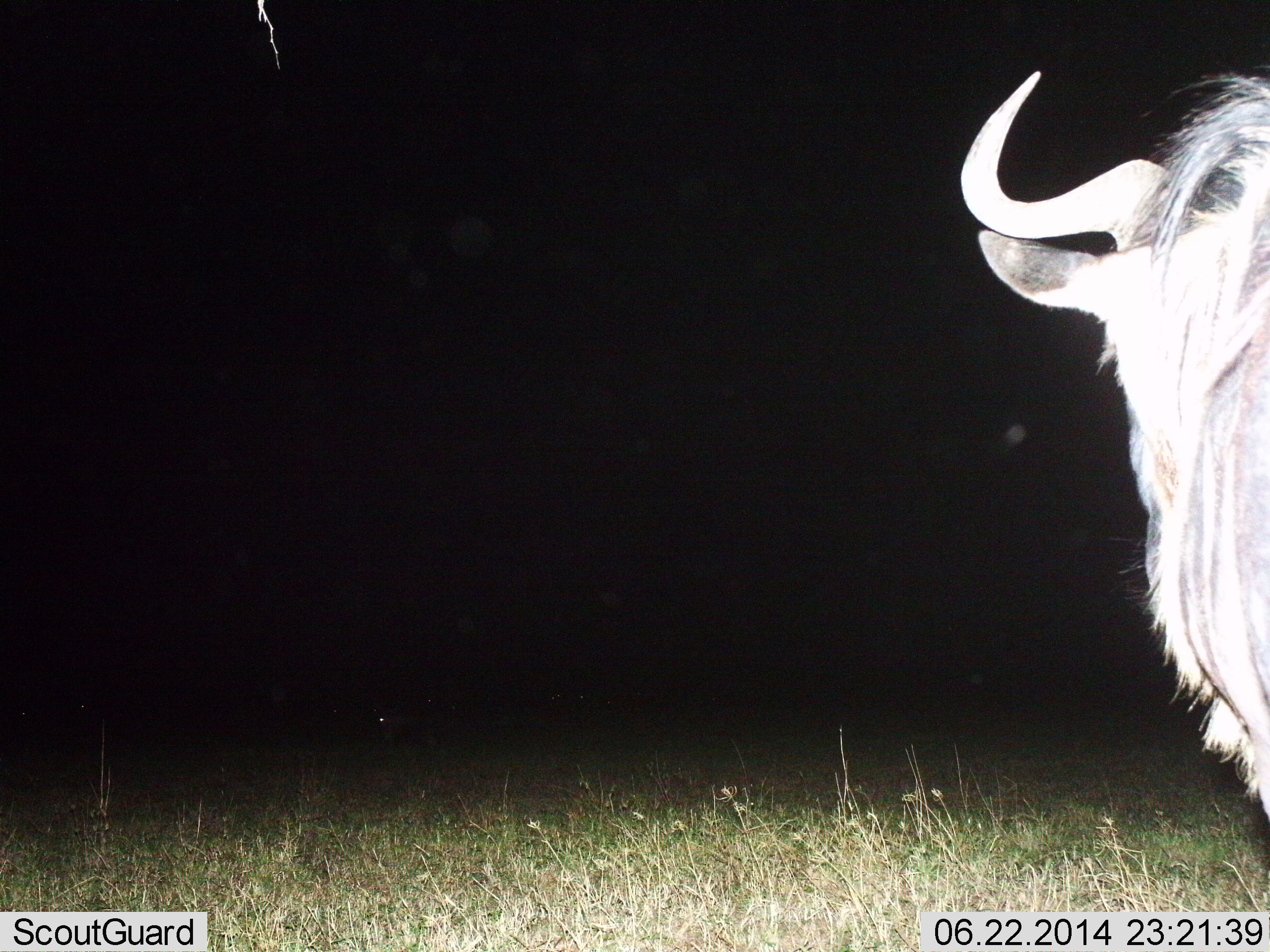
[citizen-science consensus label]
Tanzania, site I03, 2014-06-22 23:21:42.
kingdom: Animalia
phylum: Chordata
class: Mammalia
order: Artiodactyla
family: Bovidae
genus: Connochaetes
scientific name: Connochaetes taurinus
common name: blue wildebeest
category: wildebeest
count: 1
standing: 100%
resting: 0%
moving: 0%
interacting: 0%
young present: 0%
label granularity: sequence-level